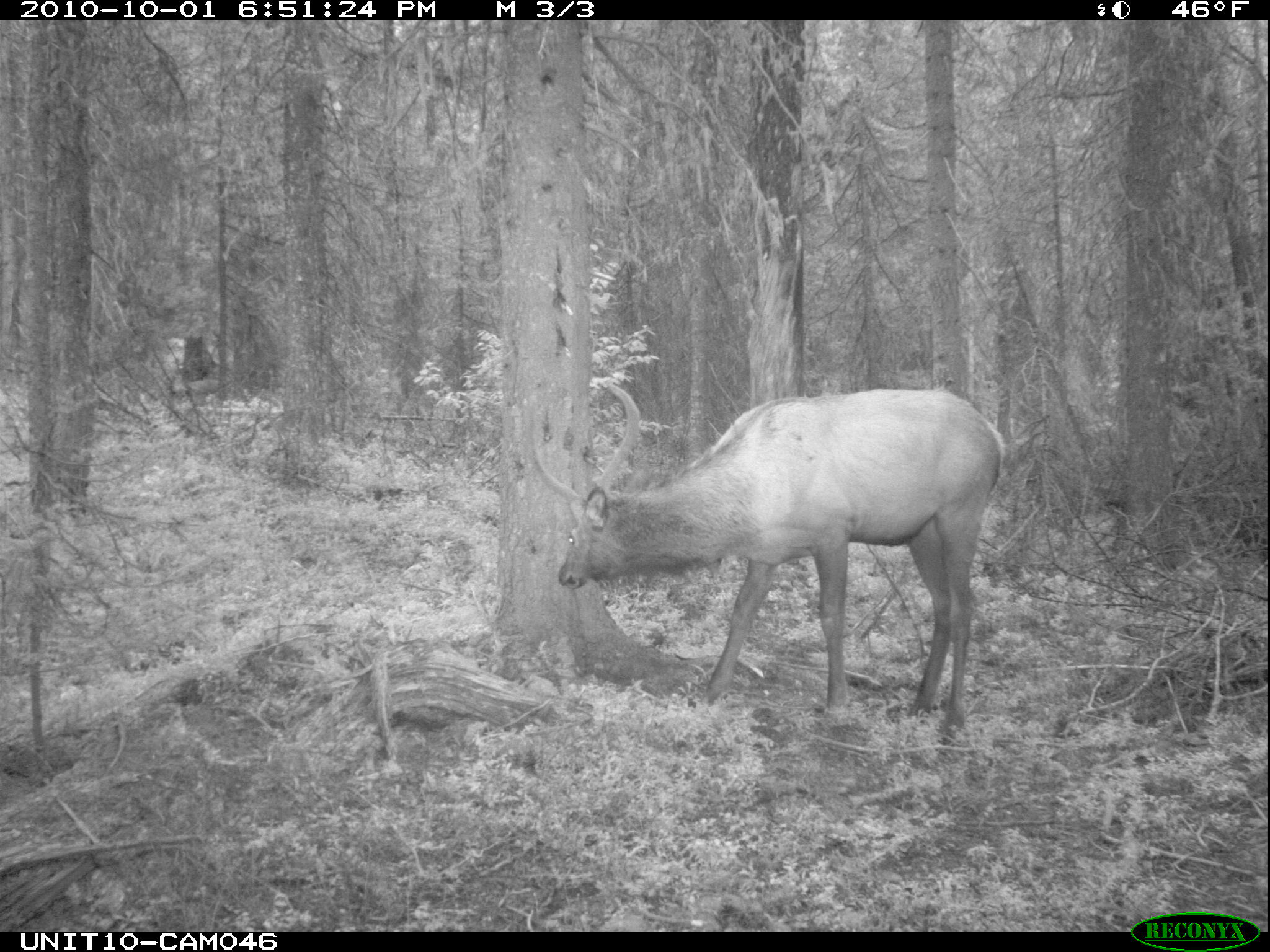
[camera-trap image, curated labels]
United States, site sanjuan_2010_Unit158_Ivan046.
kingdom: Animalia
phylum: Chordata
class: Mammalia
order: Artiodactyla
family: Cervidae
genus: Cervus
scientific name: Cervus elaphus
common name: red deer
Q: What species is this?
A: Cervus elaphus (red deer).